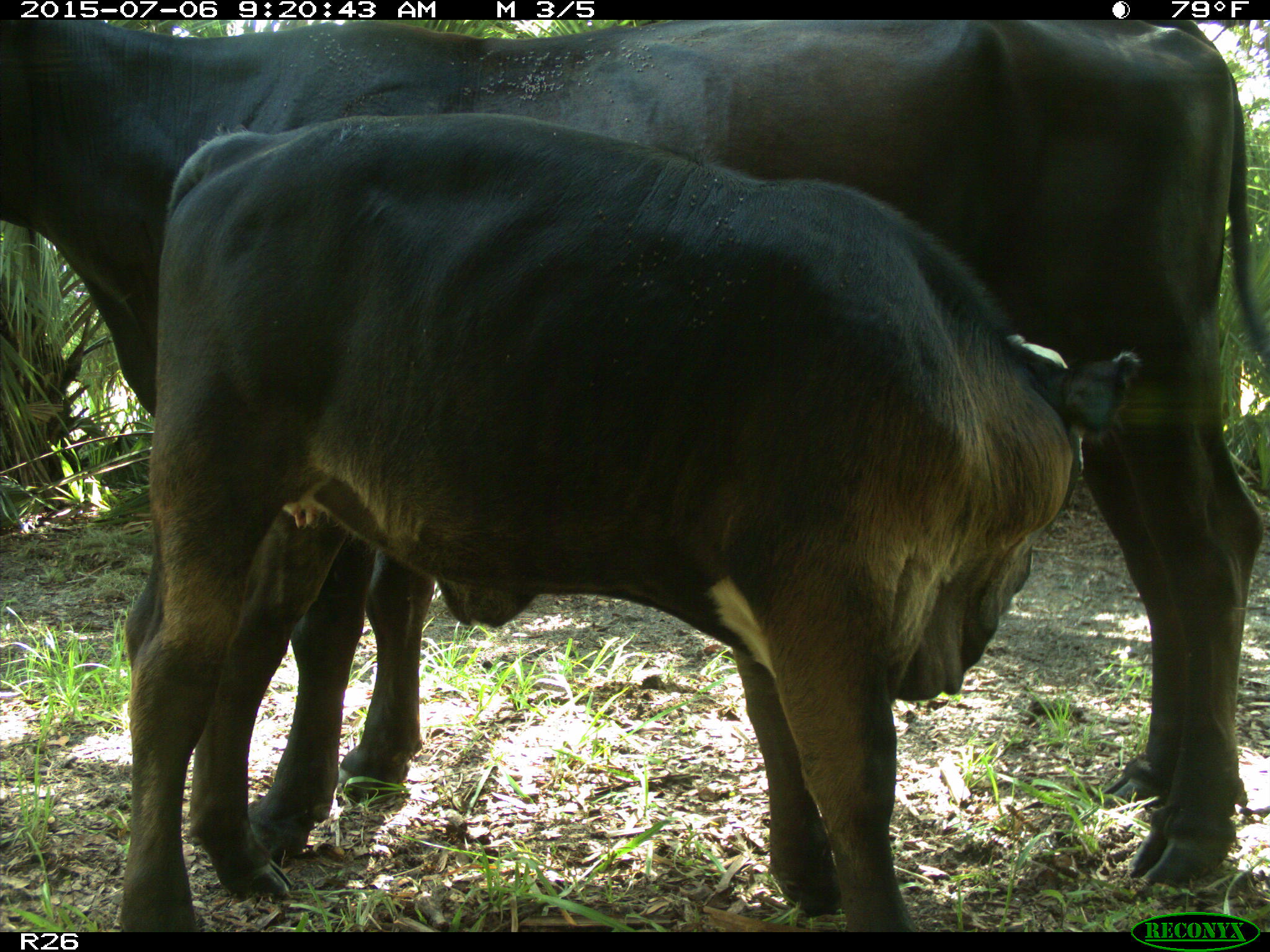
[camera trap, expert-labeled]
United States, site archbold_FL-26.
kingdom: Animalia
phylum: Chordata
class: Mammalia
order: Artiodactyla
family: Bovidae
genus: Bos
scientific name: Bos taurus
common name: domestic cow